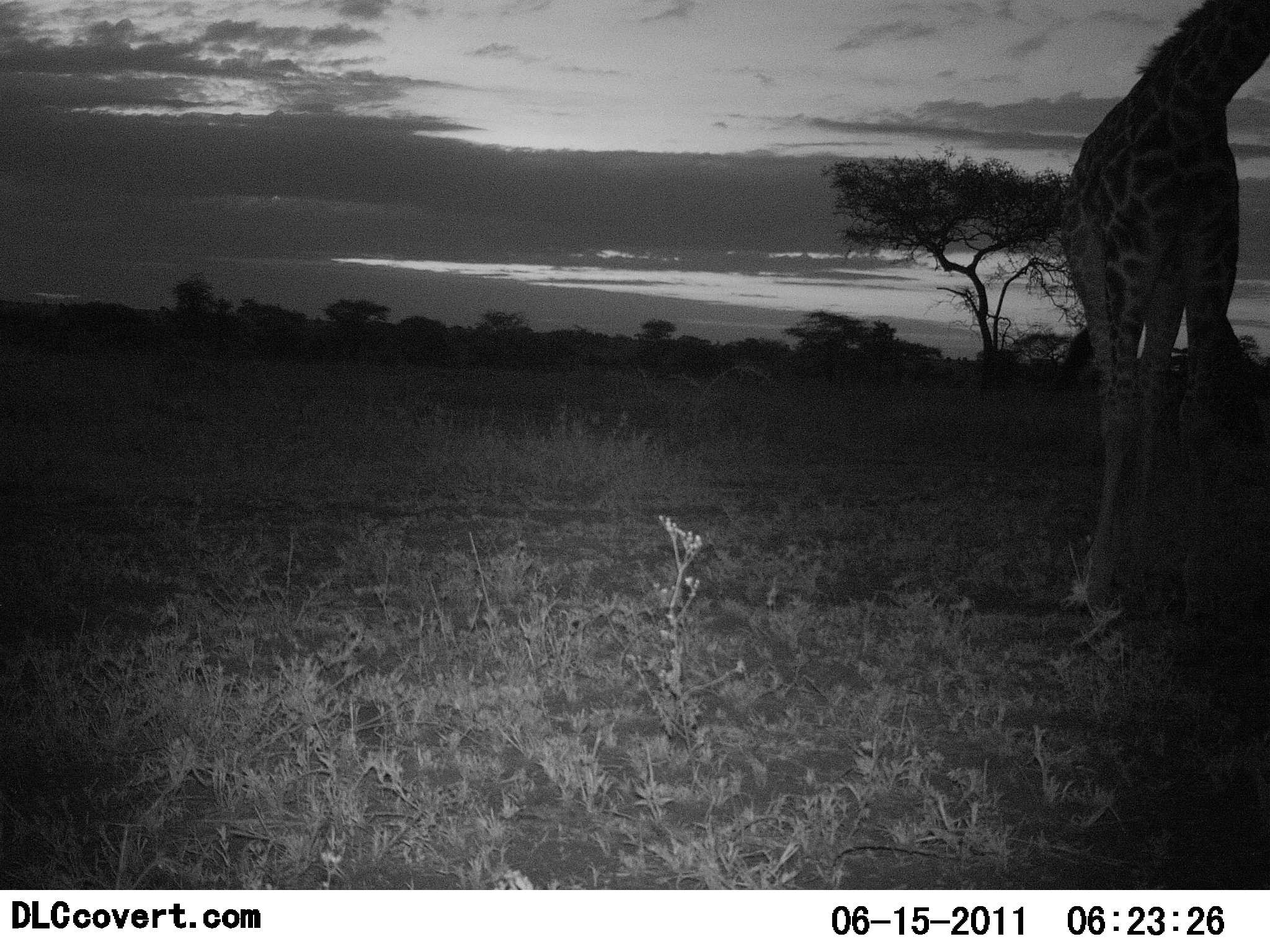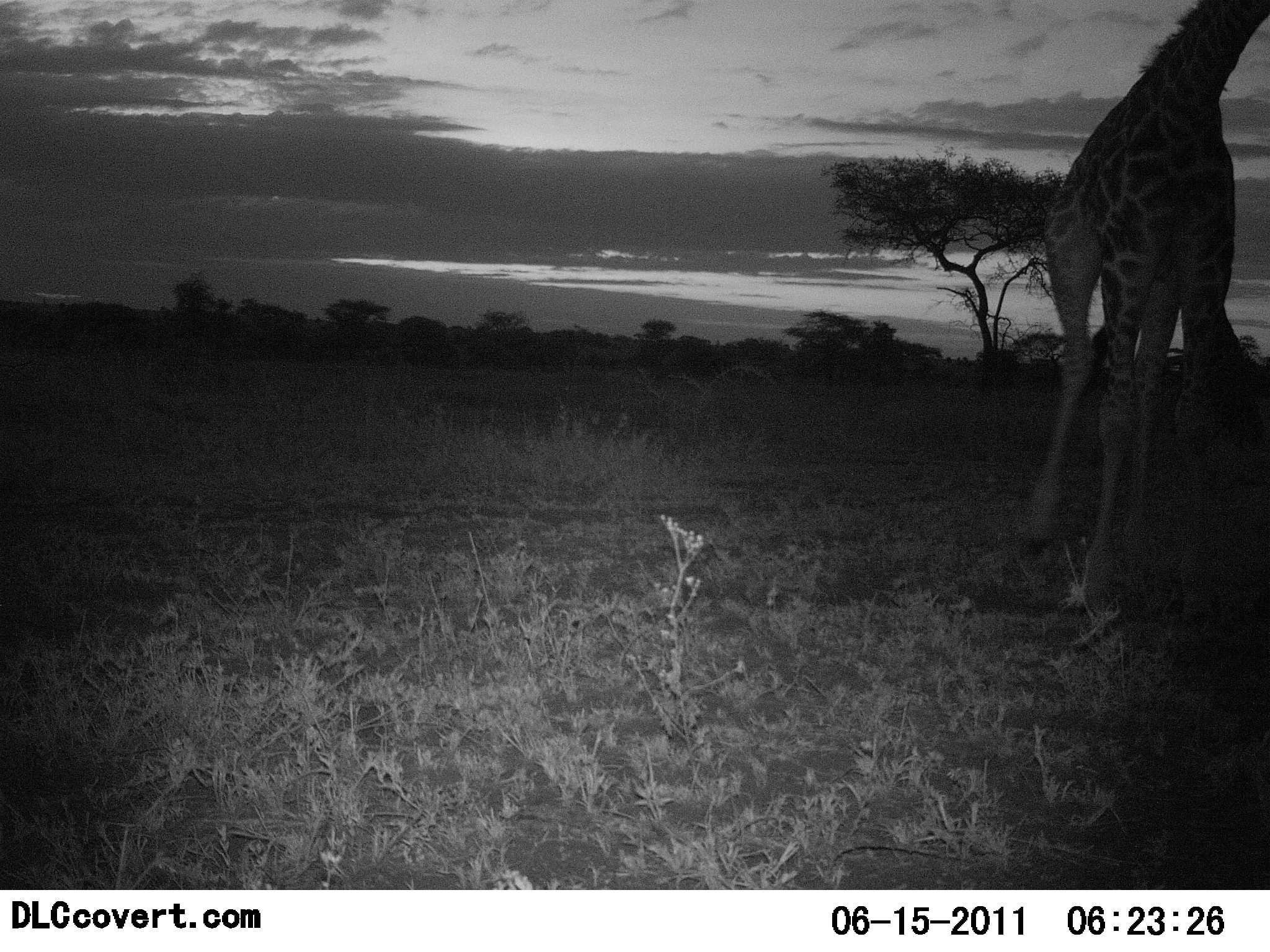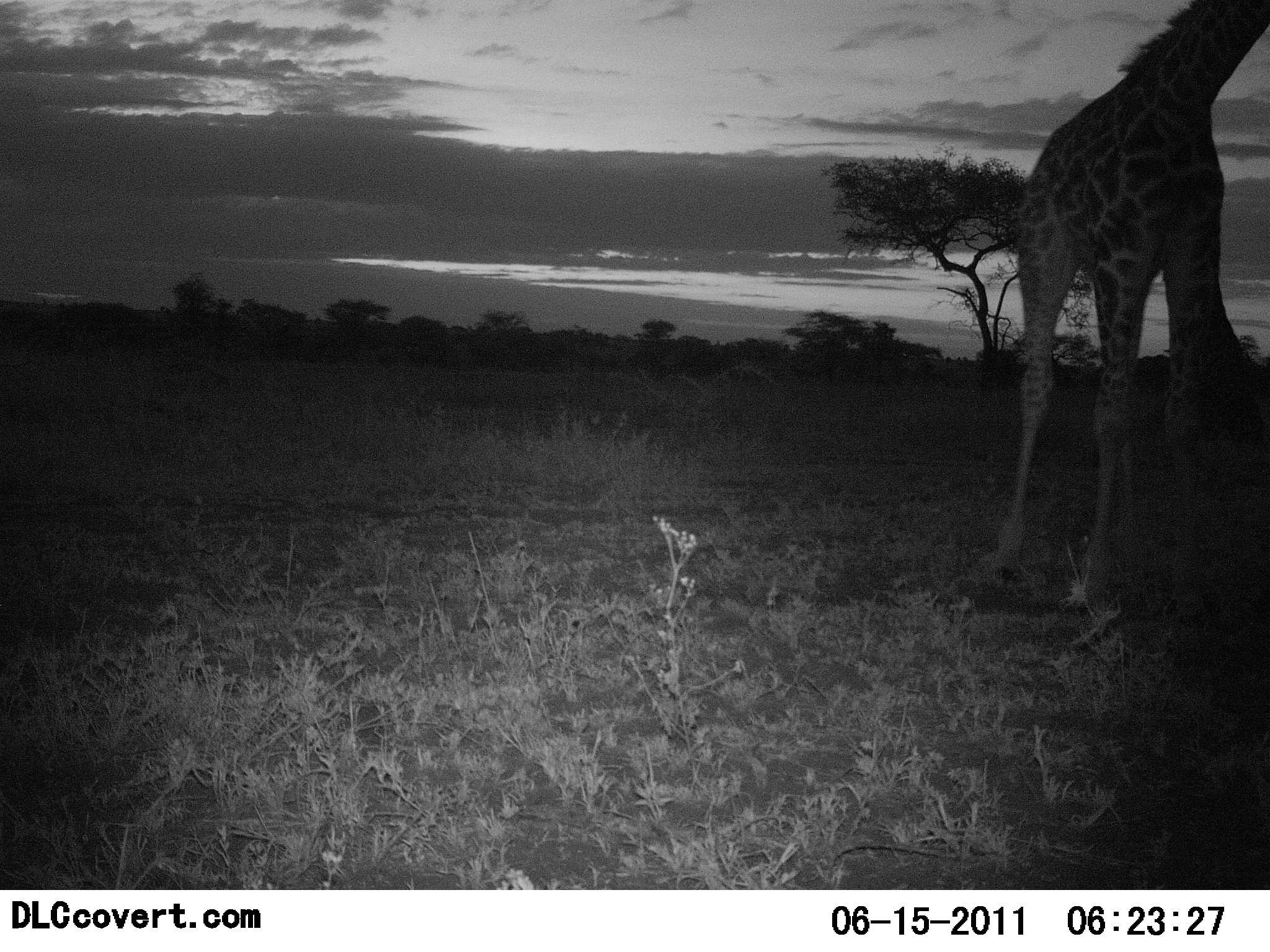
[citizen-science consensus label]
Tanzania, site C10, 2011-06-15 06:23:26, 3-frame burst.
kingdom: Animalia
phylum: Chordata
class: Mammalia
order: Artiodactyla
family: Giraffidae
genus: Giraffa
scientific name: Giraffa camelopardalis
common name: giraffe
Giraffe (Giraffa camelopardalis), count 1. Behavior (volunteer vote fractions): standing 57%, resting 0%, moving 43%, interacting 0%. Young present (vote fraction): 0%. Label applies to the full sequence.